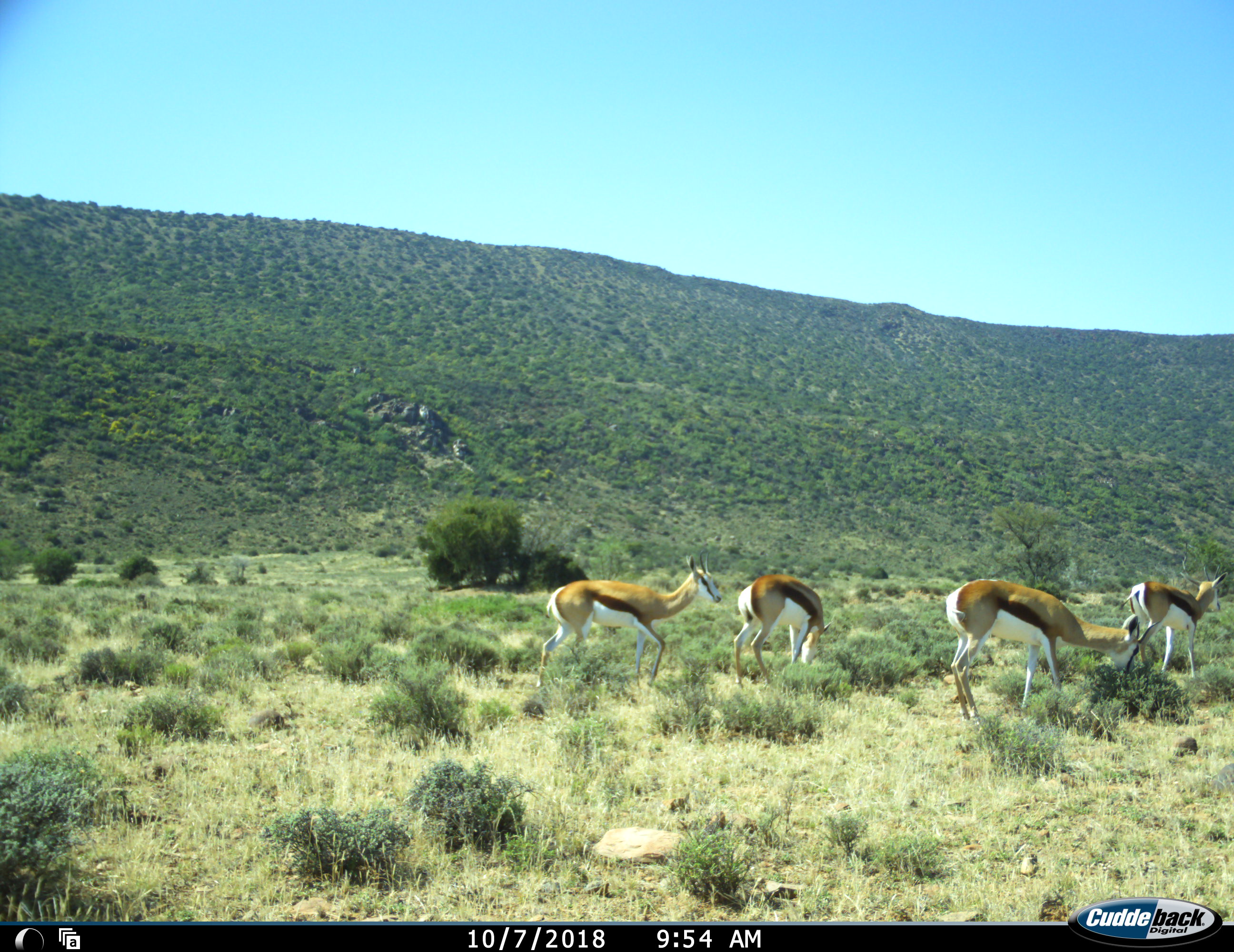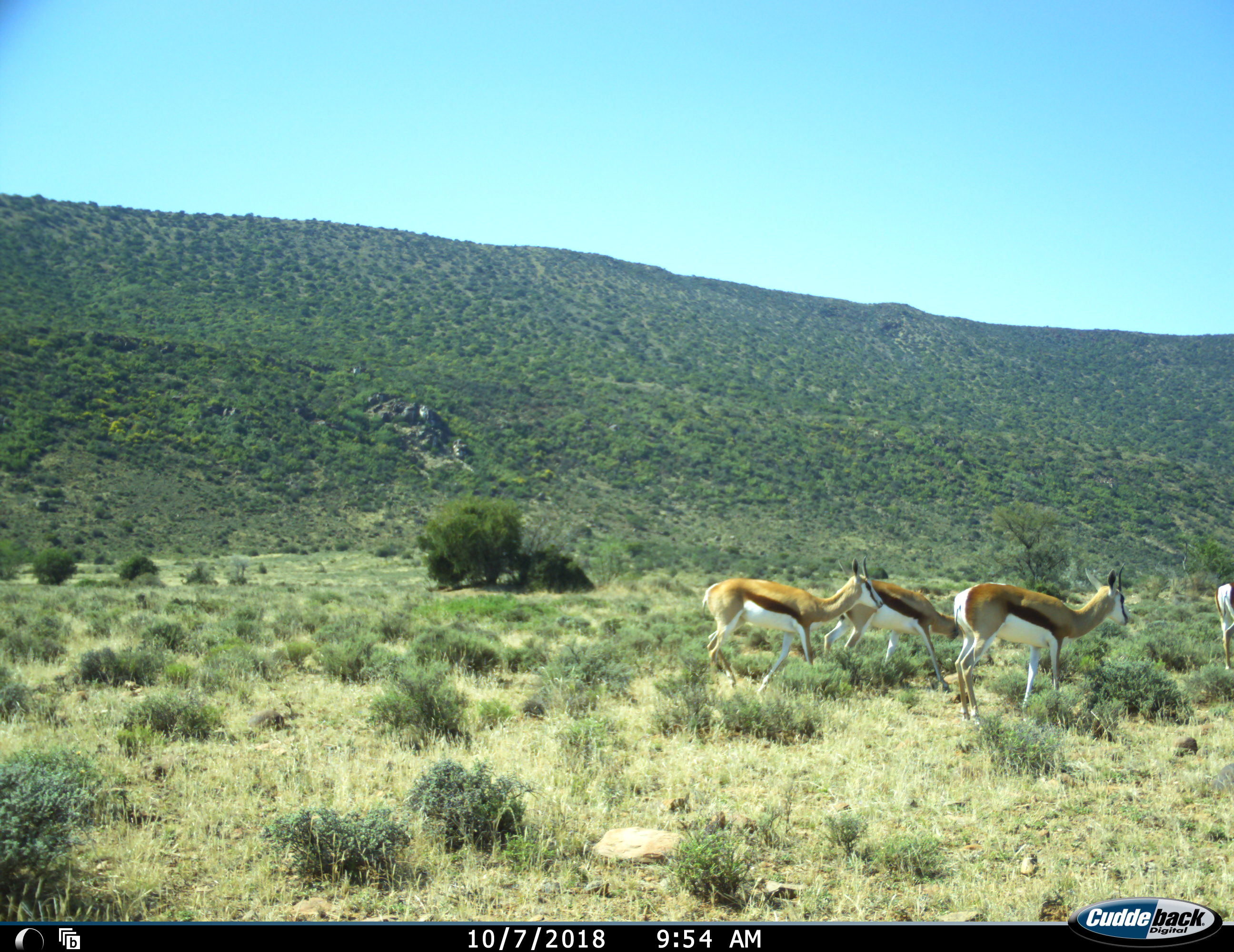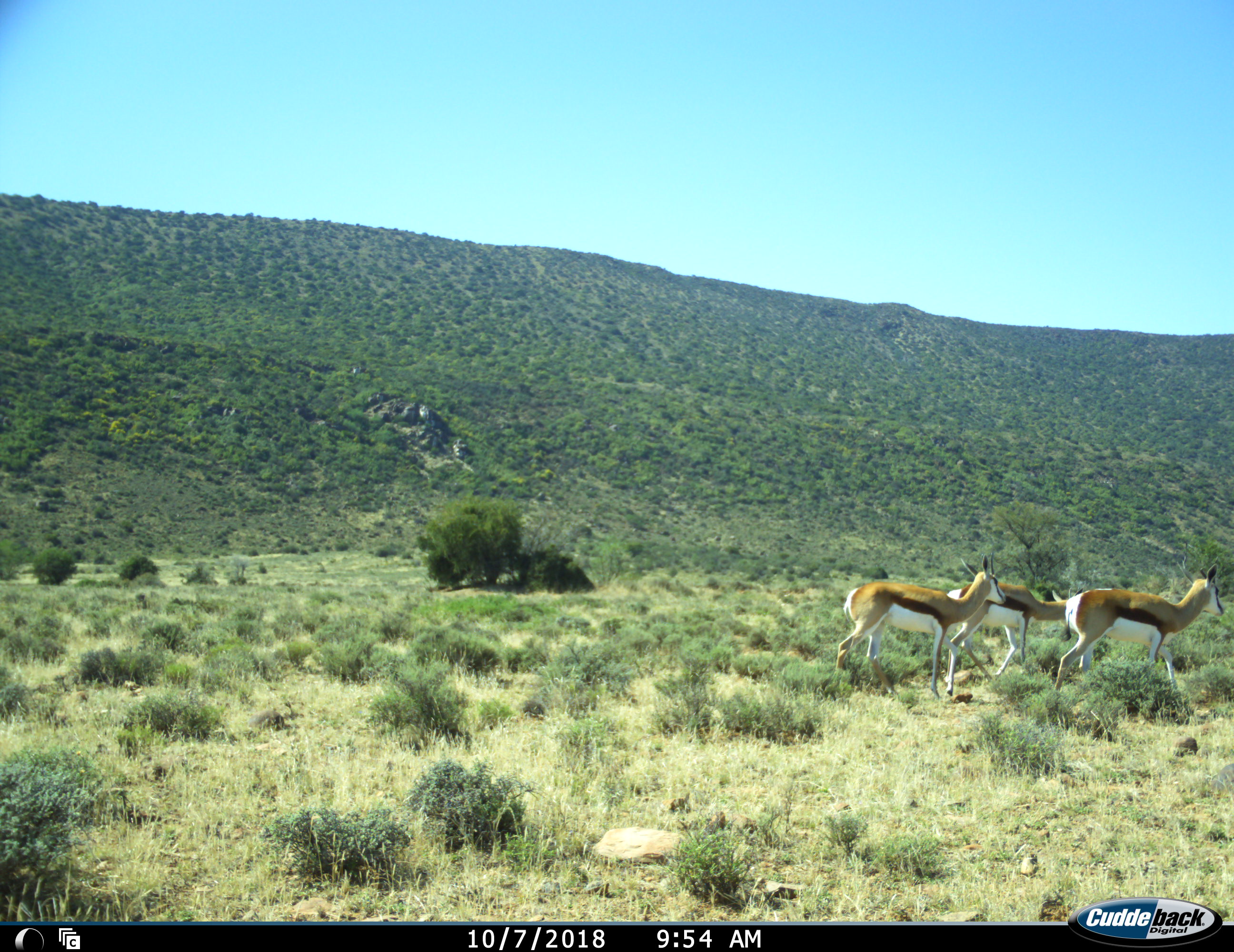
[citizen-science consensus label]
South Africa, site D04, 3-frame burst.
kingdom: Animalia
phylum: Chordata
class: Mammalia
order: Artiodactyla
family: Bovidae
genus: Antidorcas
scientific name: Antidorcas marsupialis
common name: springbok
Springbok (Antidorcas marsupialis), count 4. Behavior (volunteer vote fractions): standing 11%, resting 0%, moving 100%, interacting 0%. Young present (vote fraction): 0%. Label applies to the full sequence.